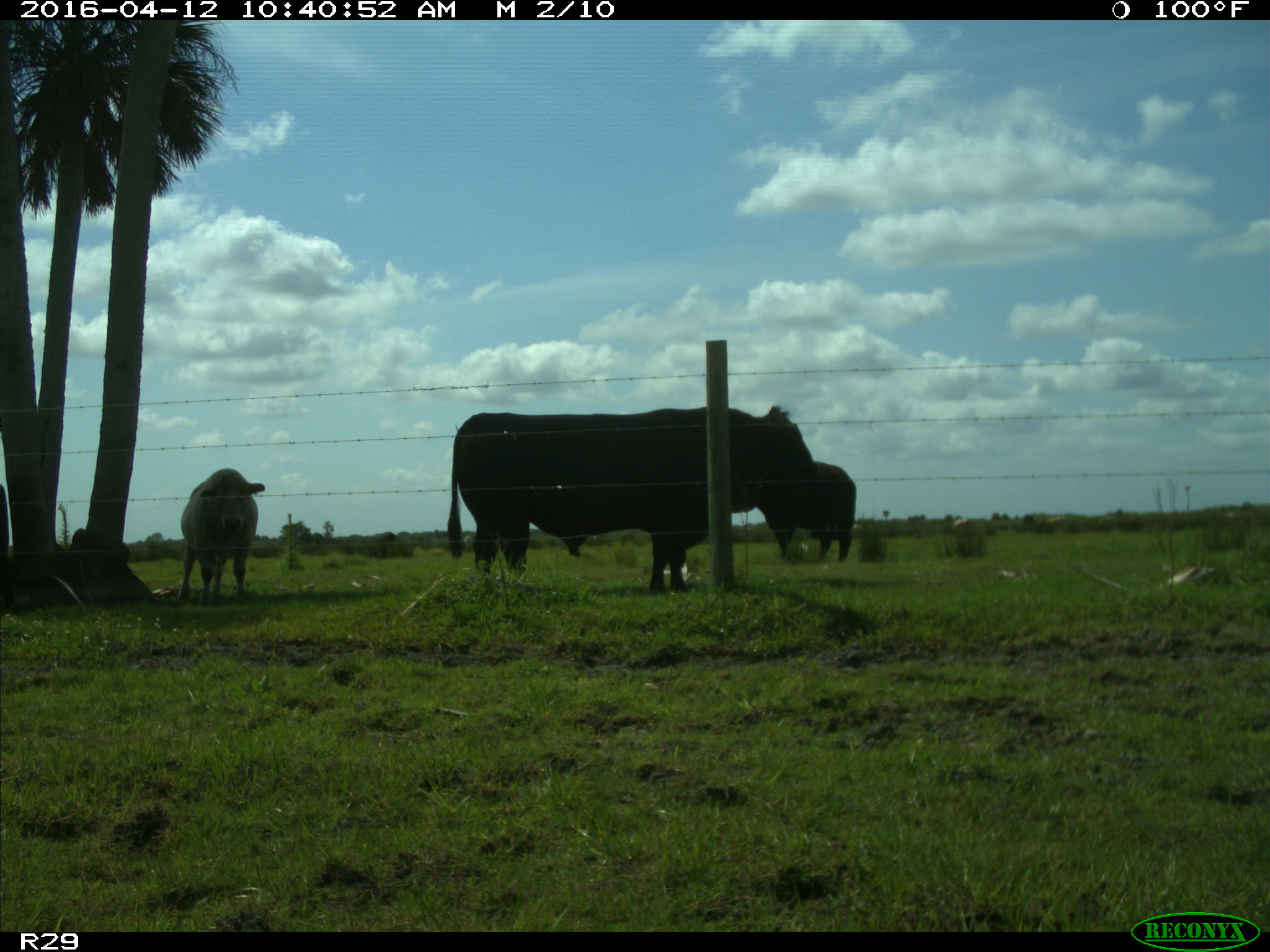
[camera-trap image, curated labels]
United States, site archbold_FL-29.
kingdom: Animalia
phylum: Chordata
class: Mammalia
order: Artiodactyla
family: Bovidae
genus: Bos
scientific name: Bos taurus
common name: domestic cow